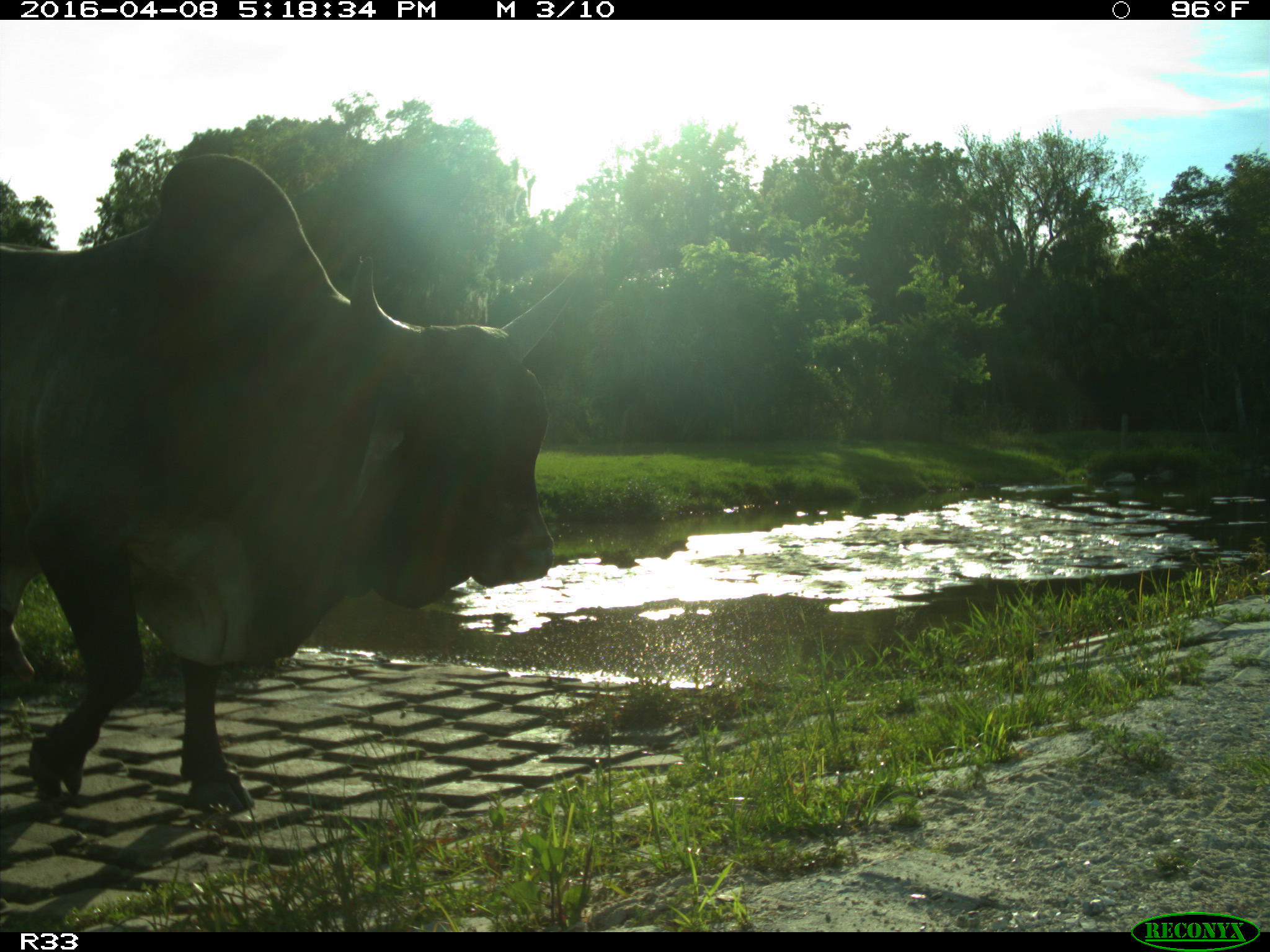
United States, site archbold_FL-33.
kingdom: Animalia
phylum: Chordata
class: Mammalia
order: Artiodactyla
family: Bovidae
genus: Bos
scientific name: Bos taurus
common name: domestic cow